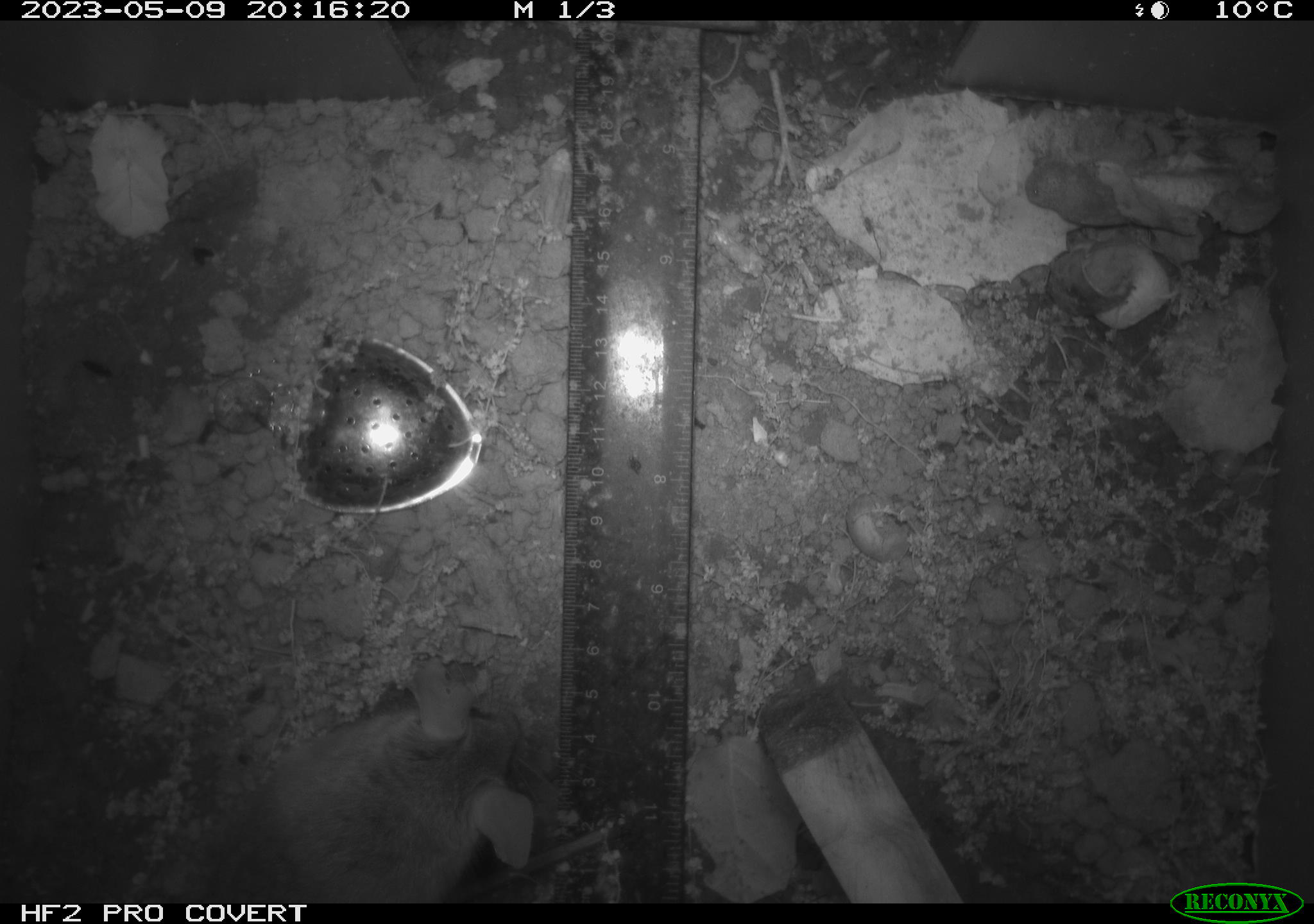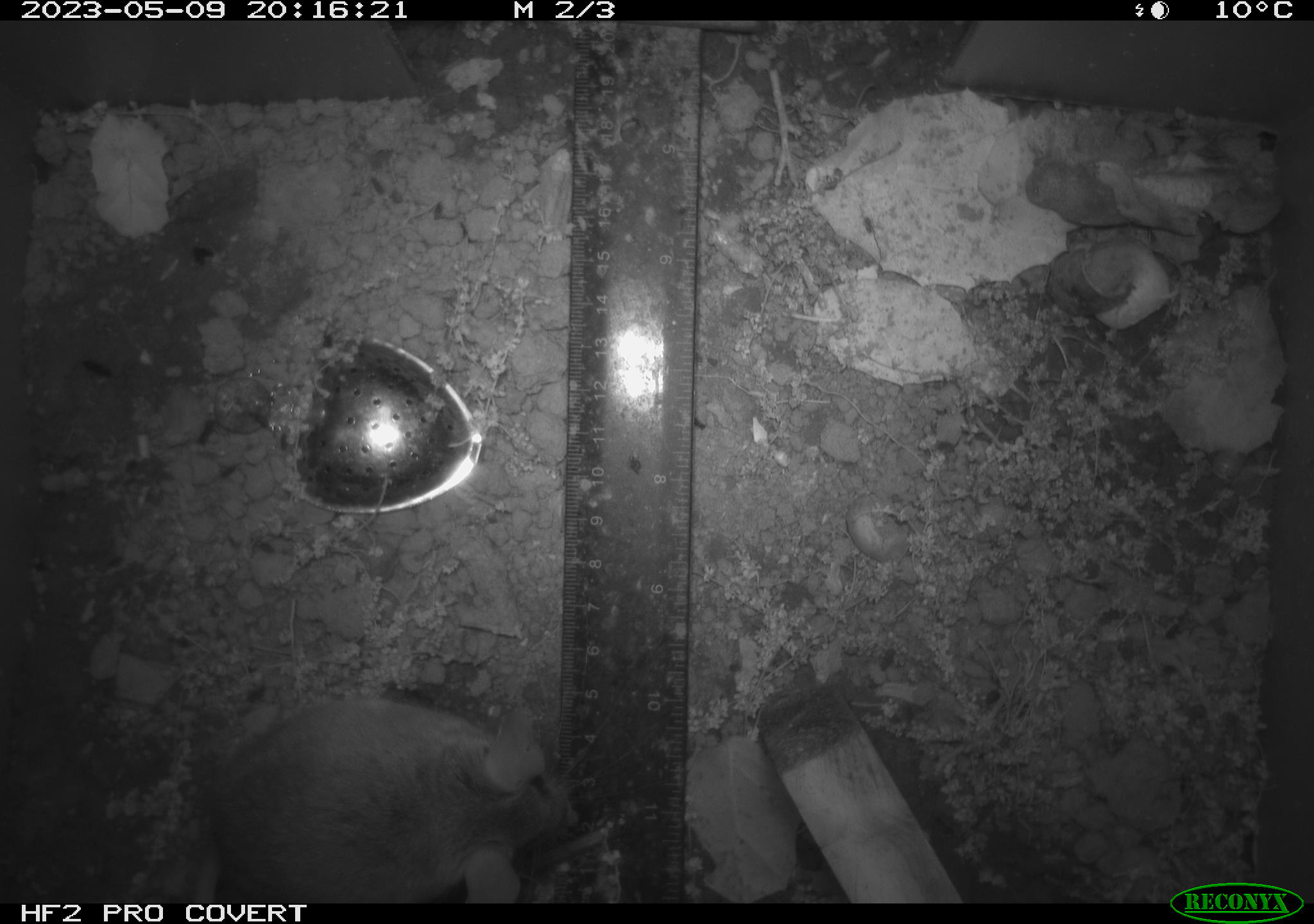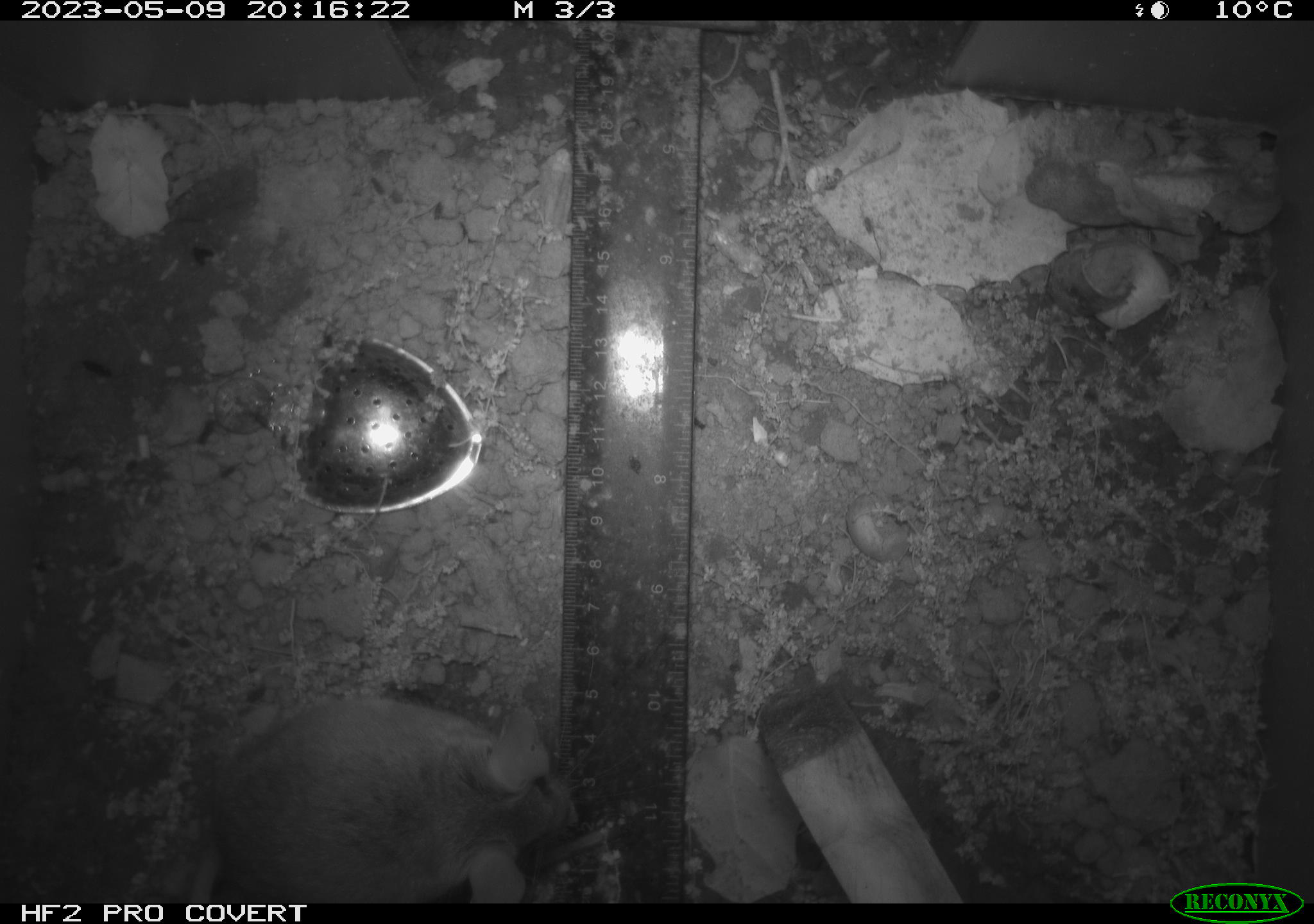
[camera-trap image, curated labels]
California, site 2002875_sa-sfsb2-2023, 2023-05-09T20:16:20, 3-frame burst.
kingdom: Animalia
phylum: Chordata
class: Mammalia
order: Rodentia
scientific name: Rodentia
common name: mouse species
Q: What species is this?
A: Mouse species (Rodentia).